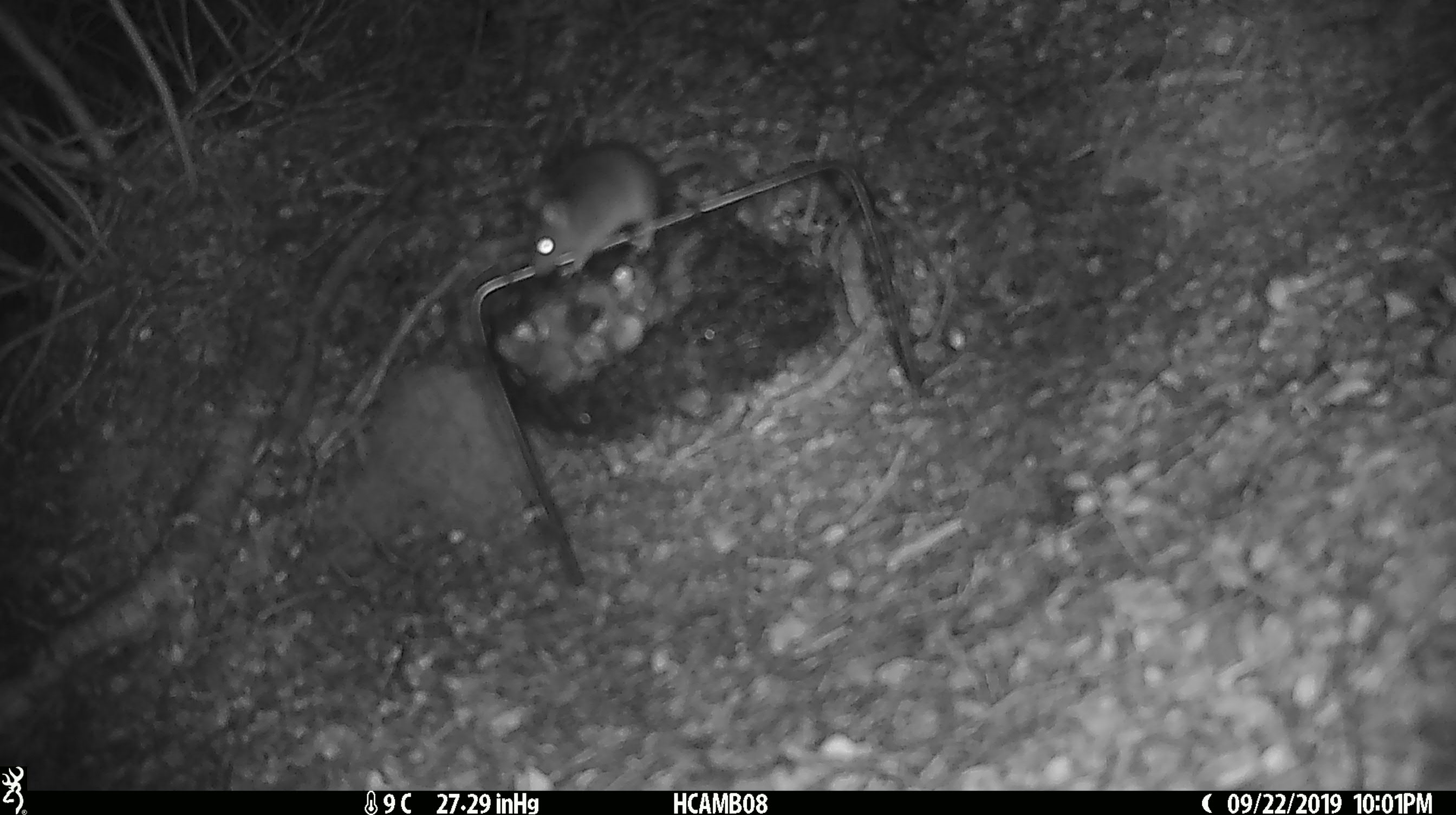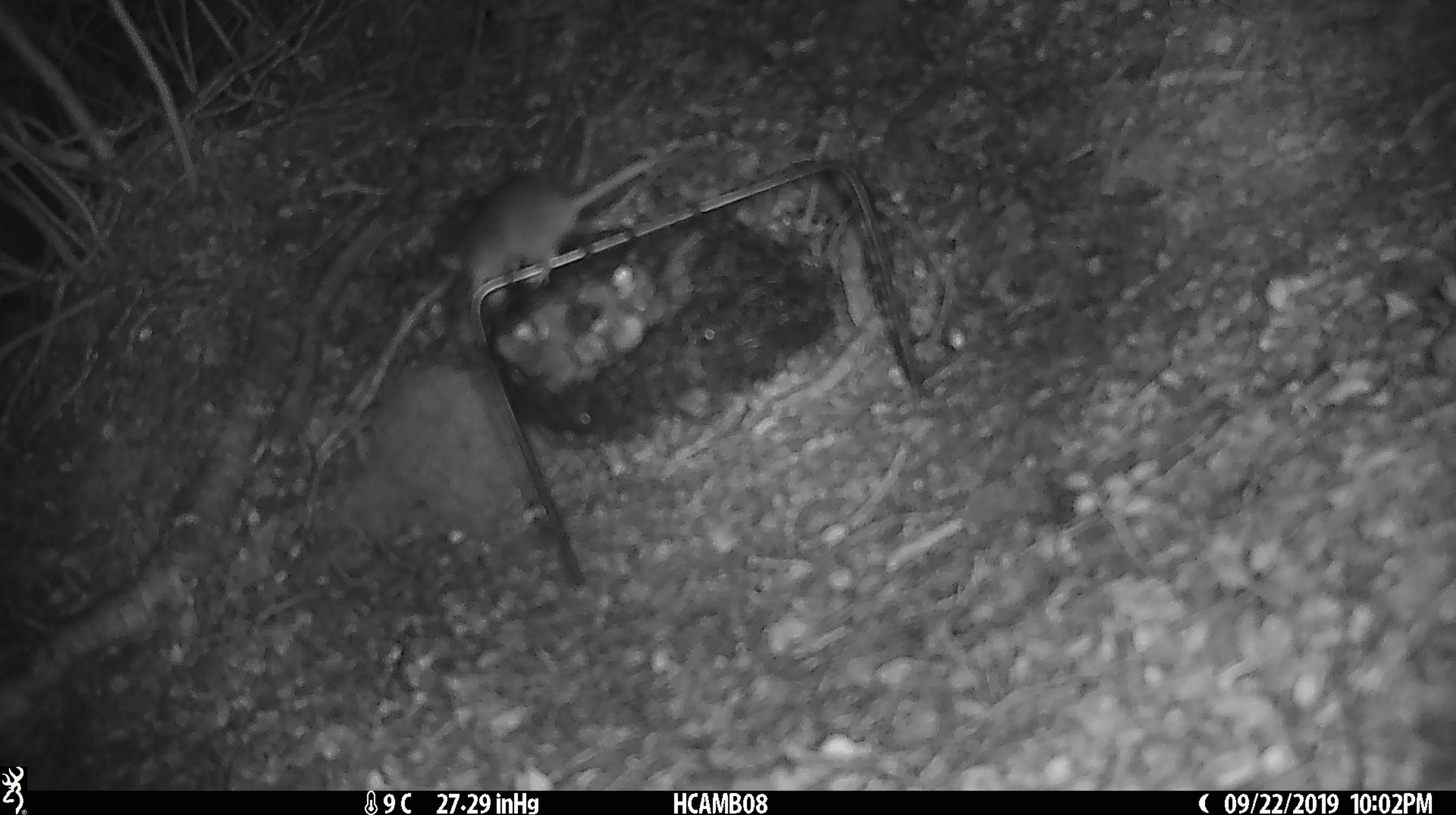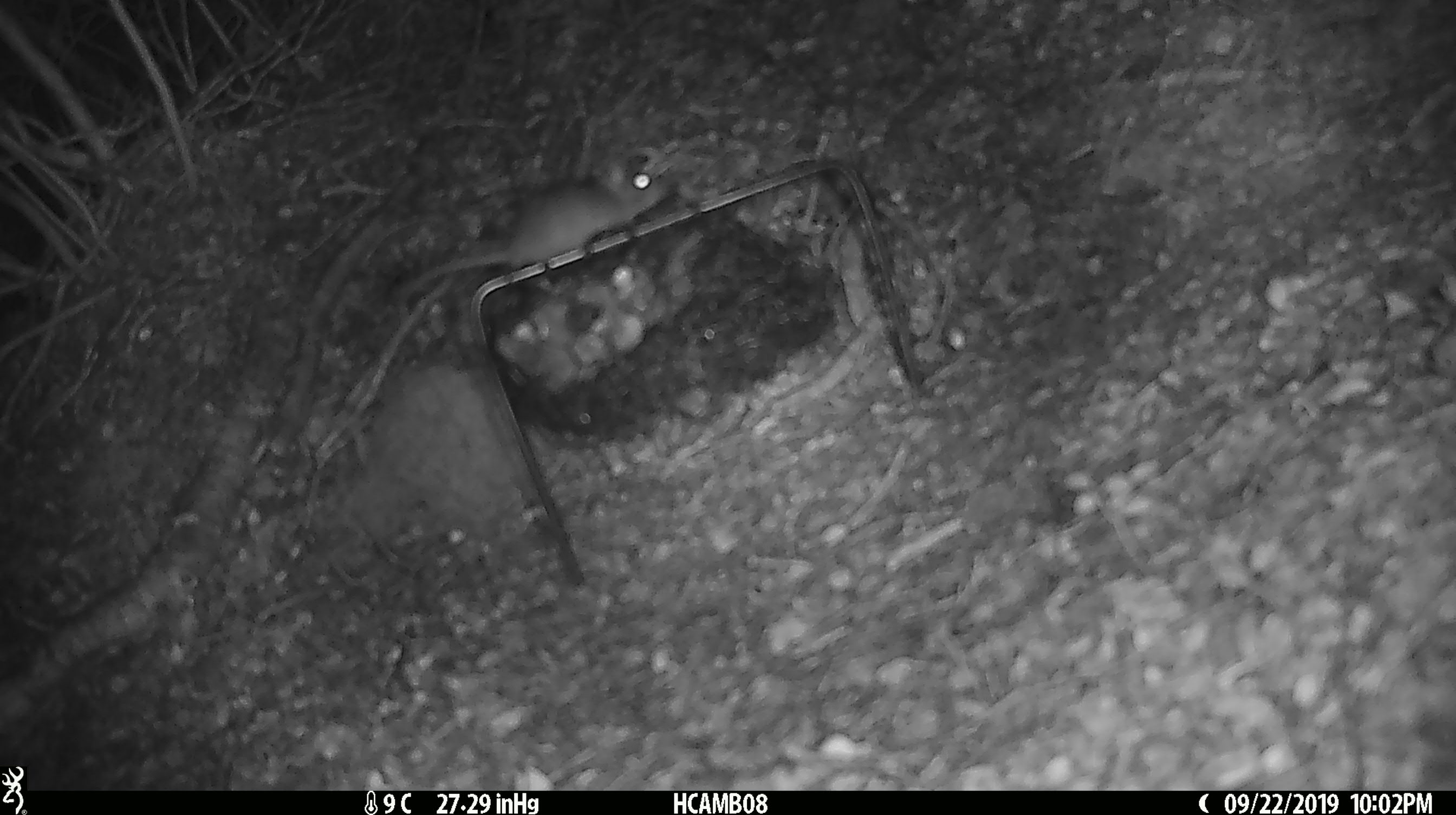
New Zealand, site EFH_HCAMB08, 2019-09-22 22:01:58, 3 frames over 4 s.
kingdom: Animalia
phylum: Chordata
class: Mammalia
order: Rodentia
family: Muridae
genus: Mus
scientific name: Mus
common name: mouse